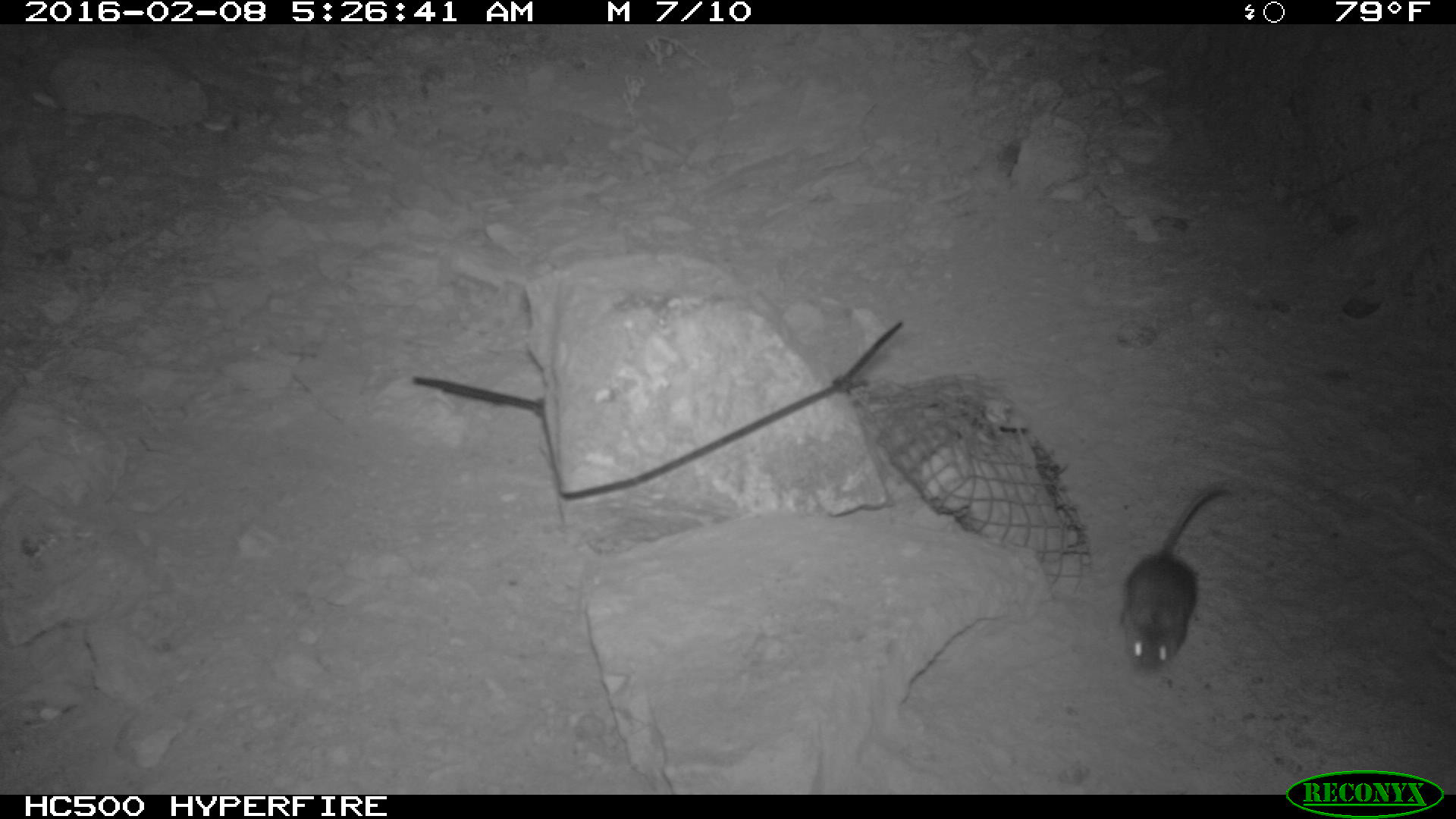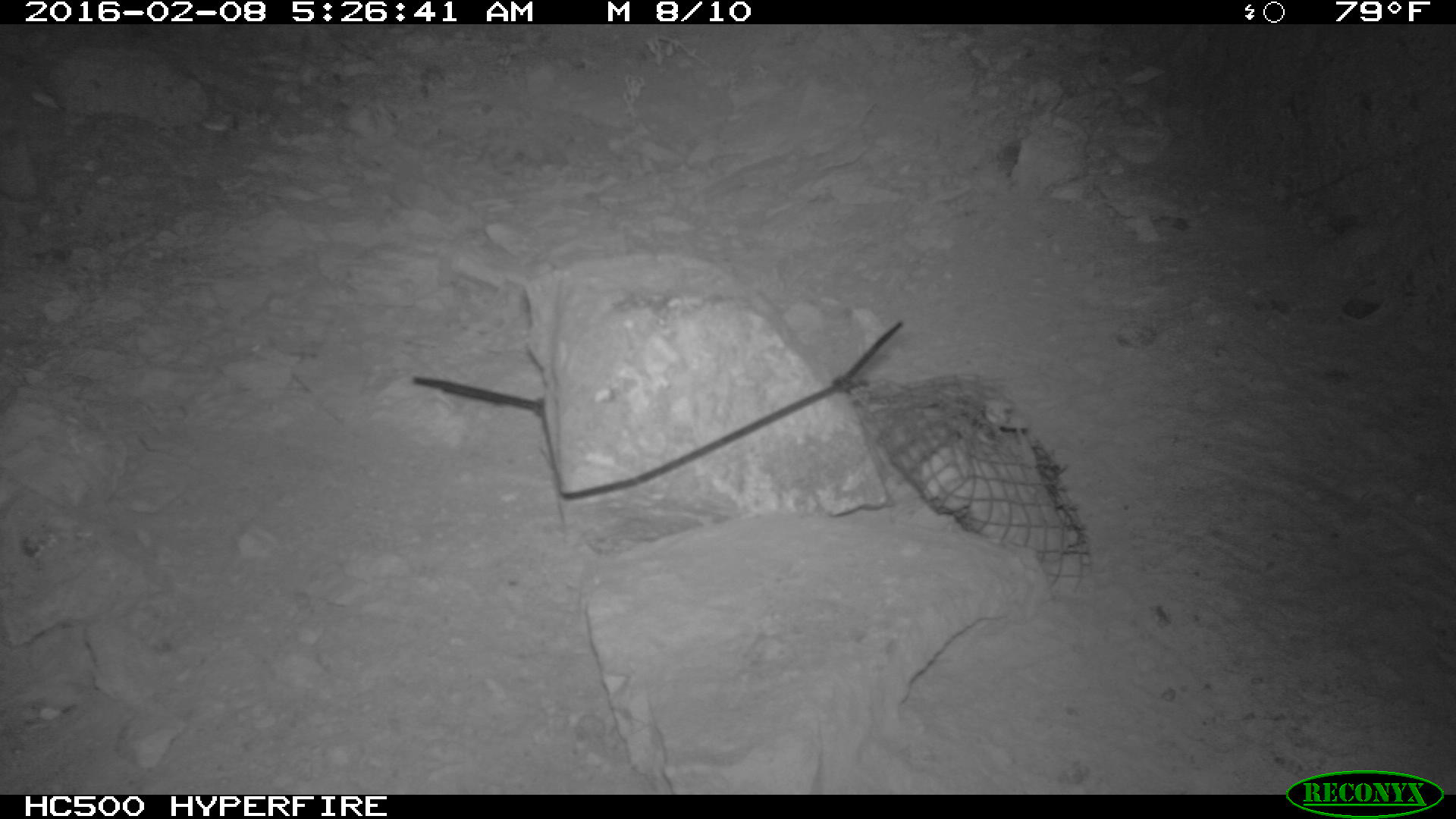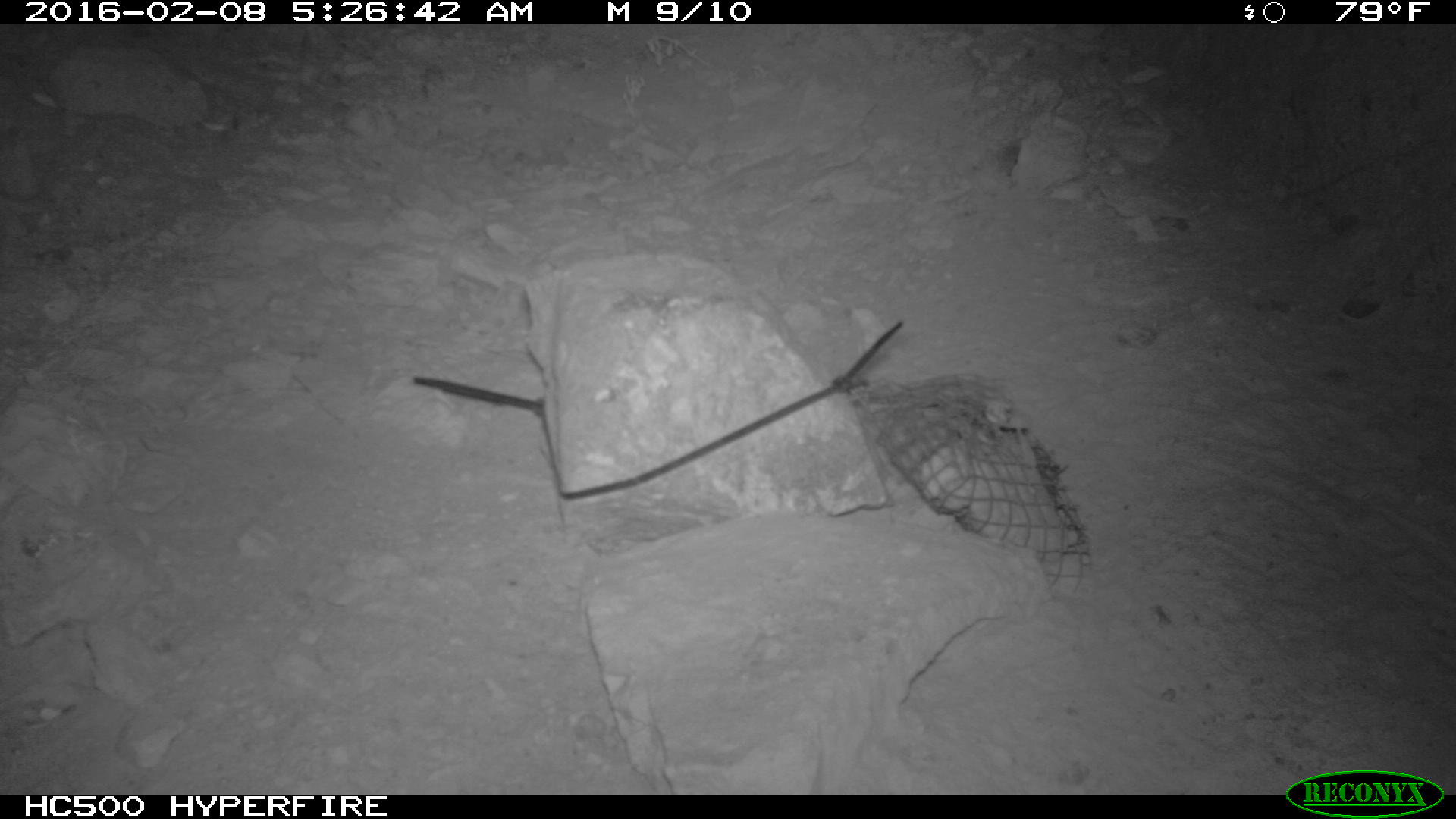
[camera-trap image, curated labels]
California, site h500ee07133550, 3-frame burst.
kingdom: Animalia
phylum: Chordata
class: Mammalia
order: Rodentia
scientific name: Rodentia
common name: rodent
Rodent (Rodentia).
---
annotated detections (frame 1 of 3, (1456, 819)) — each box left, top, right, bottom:
rodent: 1119, 484, 1235, 672